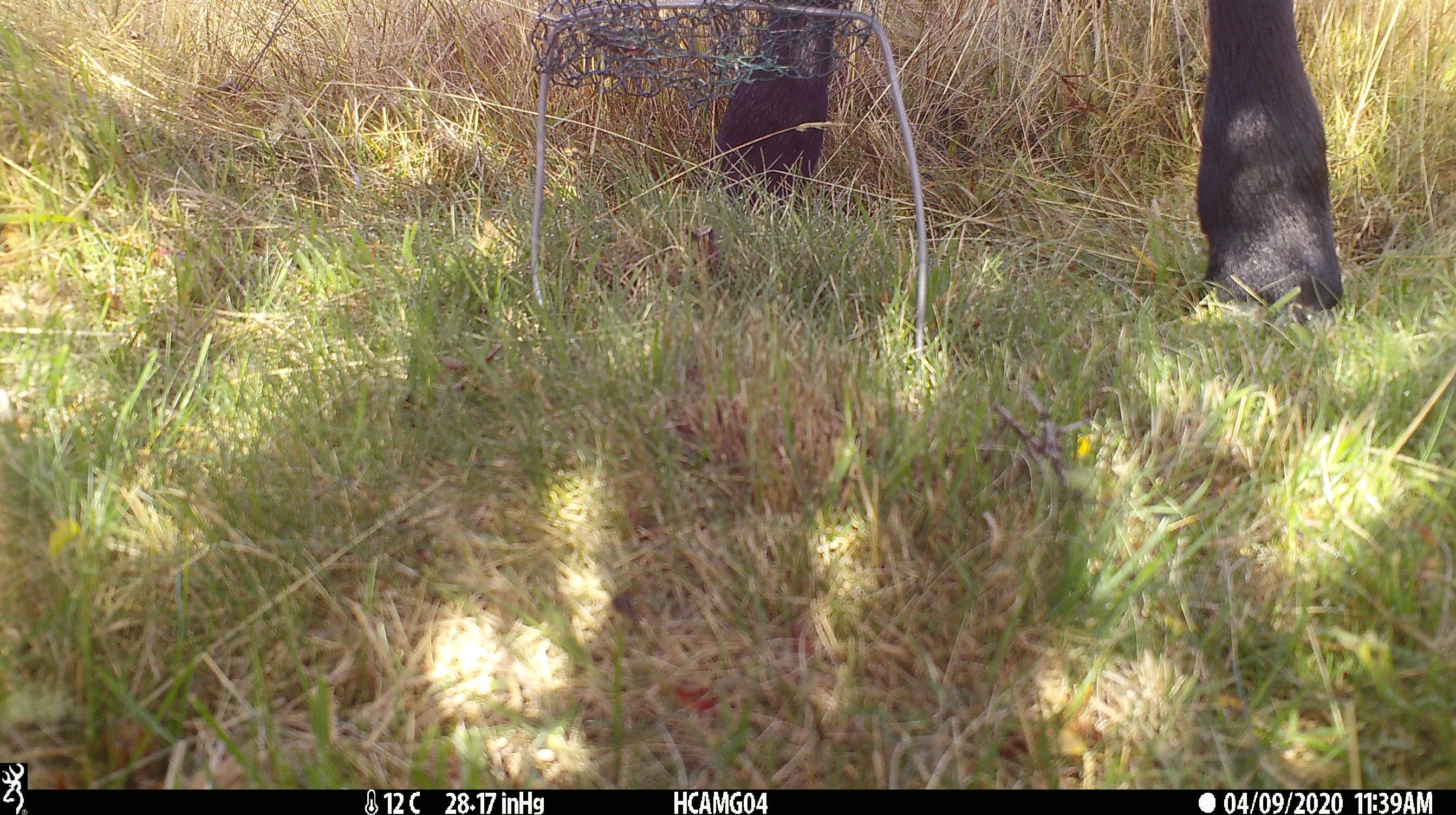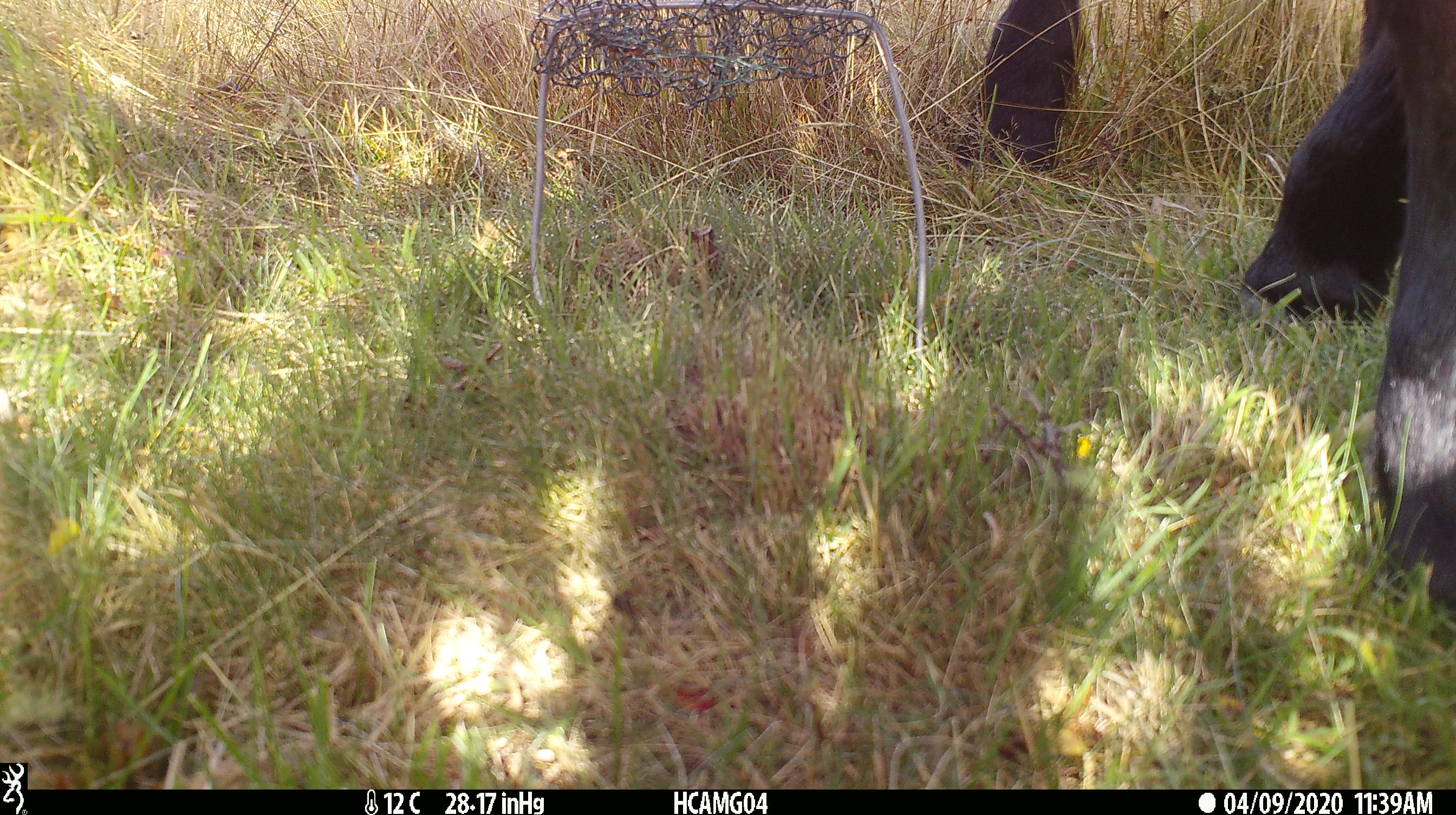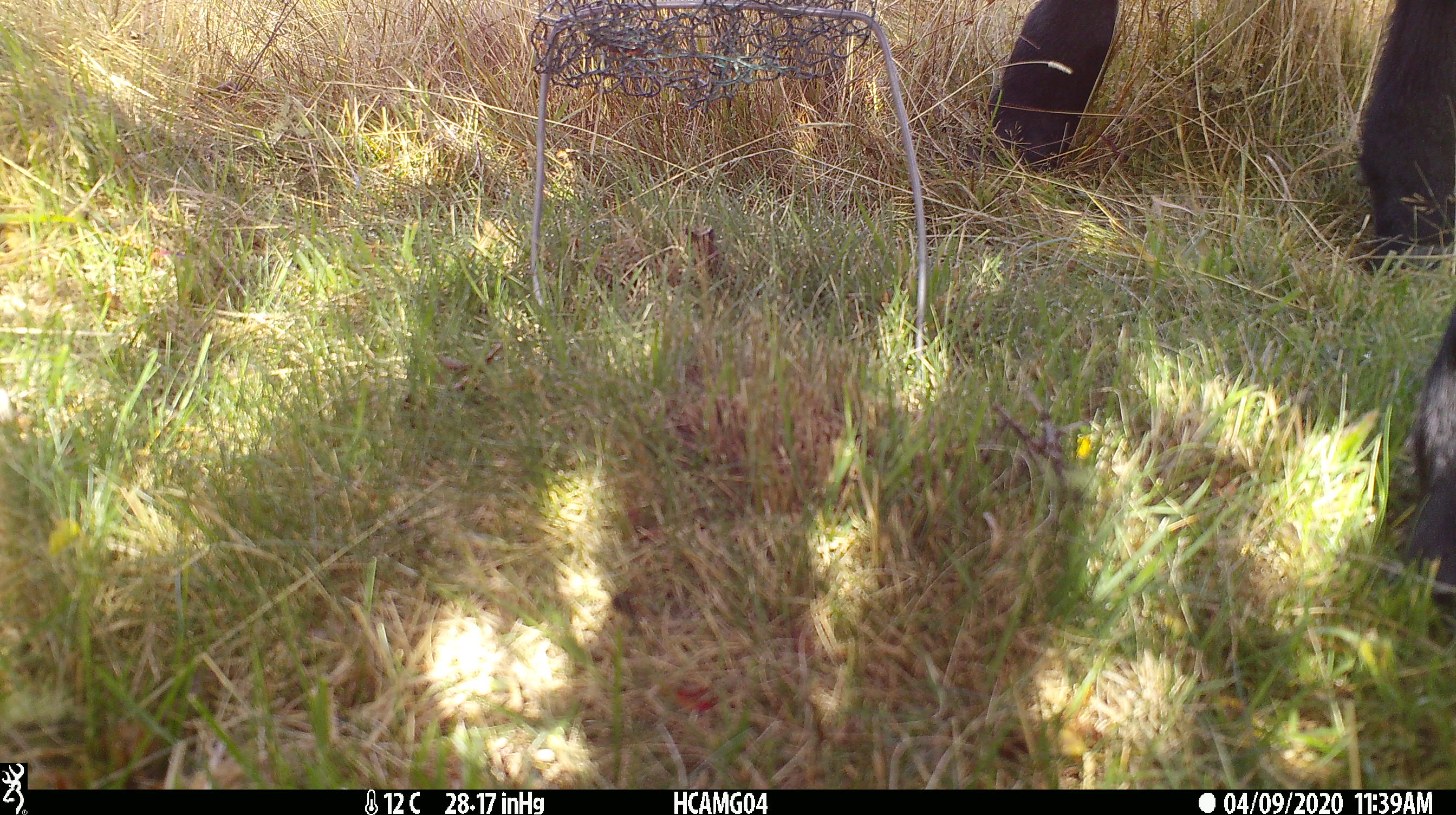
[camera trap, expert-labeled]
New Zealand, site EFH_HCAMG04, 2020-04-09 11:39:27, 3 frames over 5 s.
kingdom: Animalia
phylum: Chordata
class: Mammalia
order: Artiodactyla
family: Bovidae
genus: Bos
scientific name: Bos taurus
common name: domestic cow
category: cow